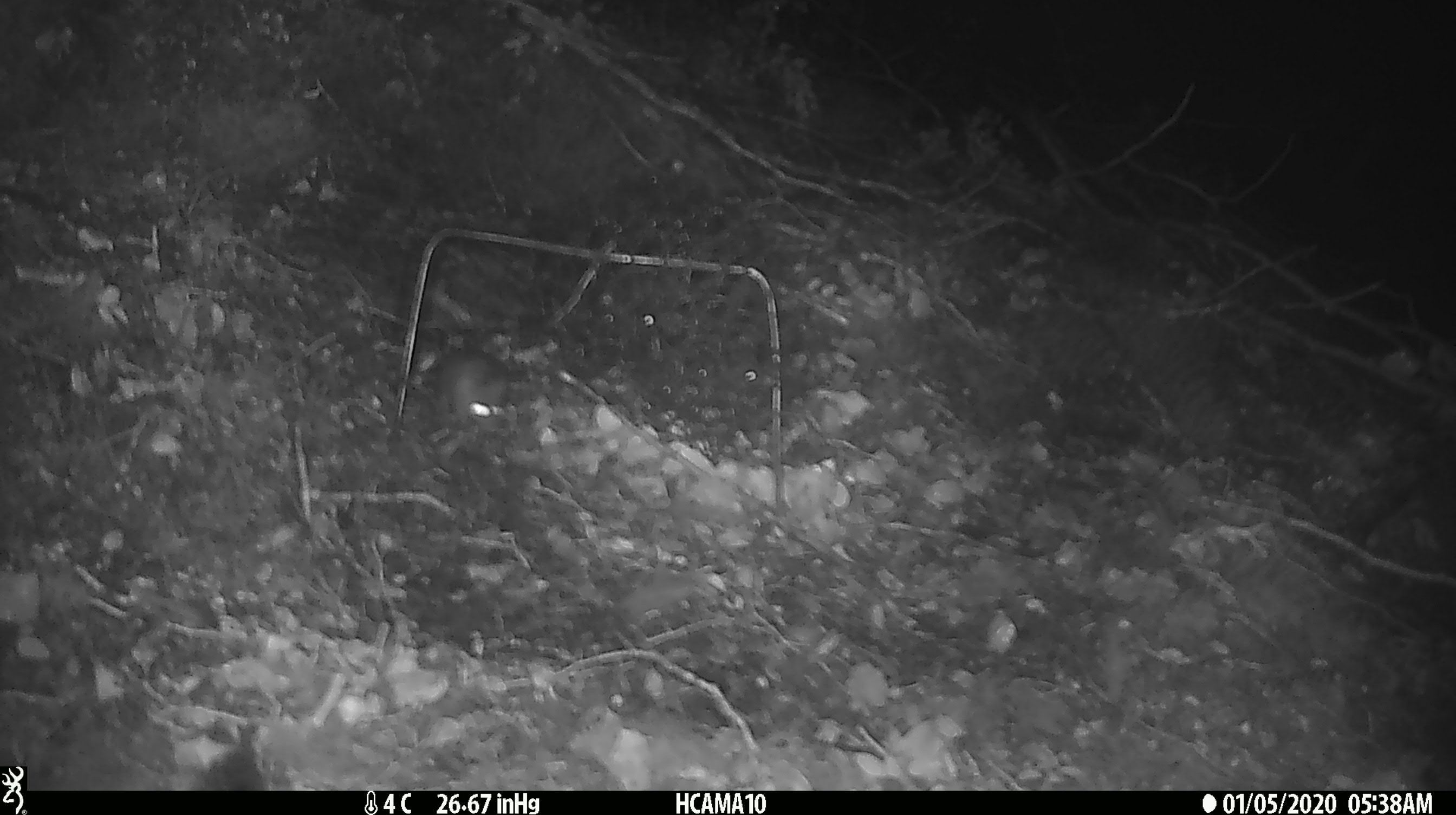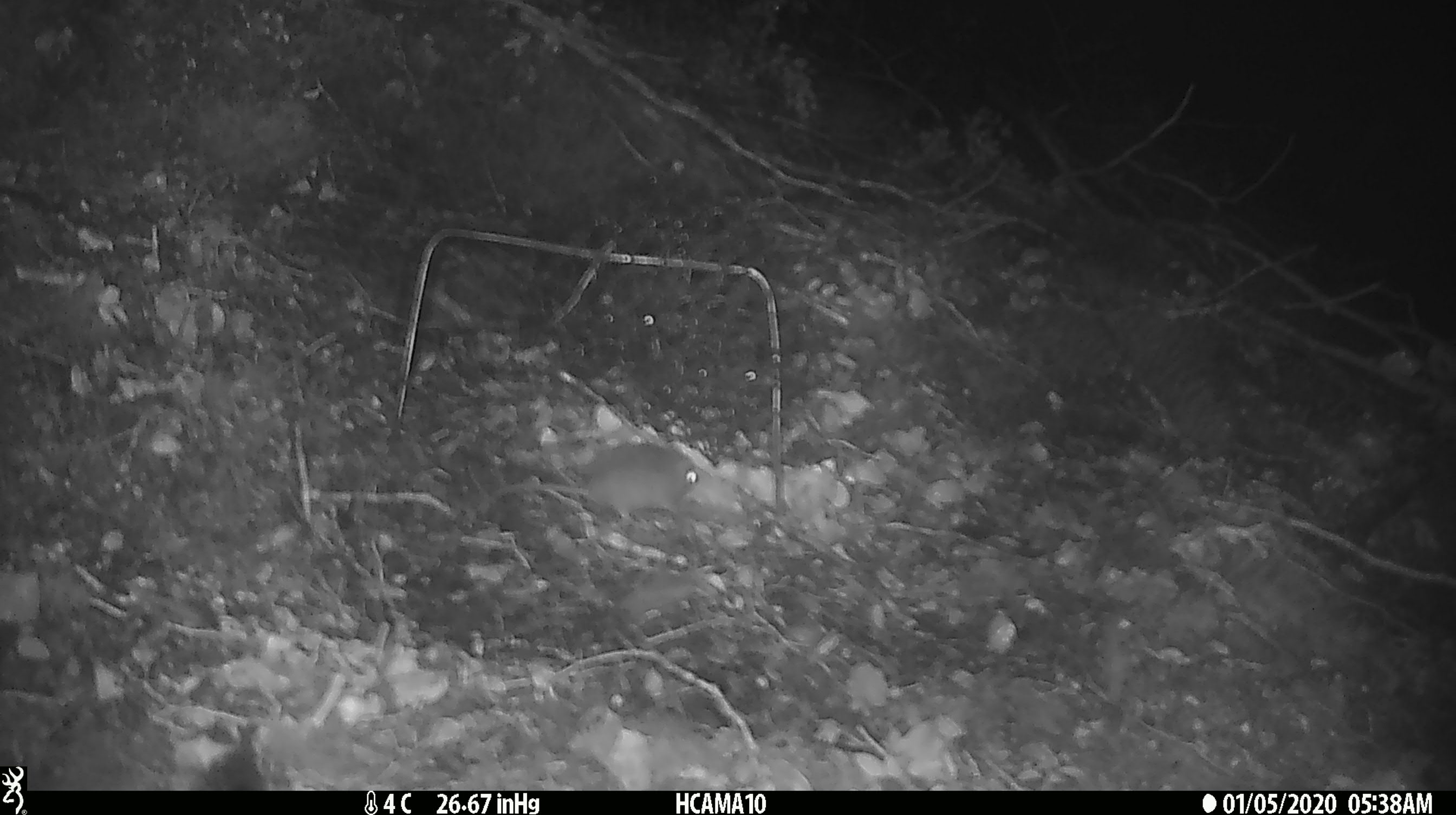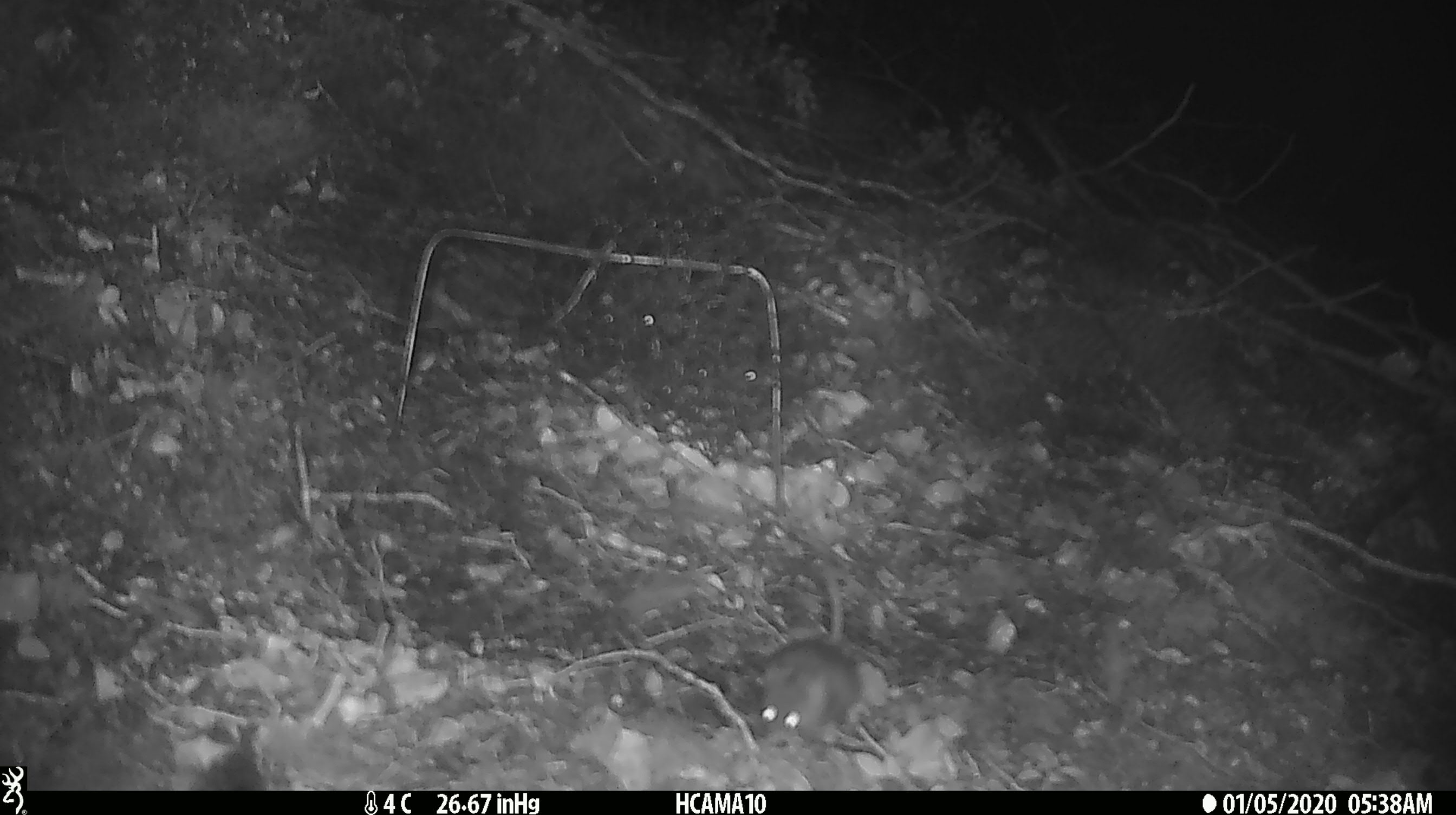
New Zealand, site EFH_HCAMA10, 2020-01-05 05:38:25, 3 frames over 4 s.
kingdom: Animalia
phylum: Chordata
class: Mammalia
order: Rodentia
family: Muridae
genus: Mus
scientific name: Mus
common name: mouse